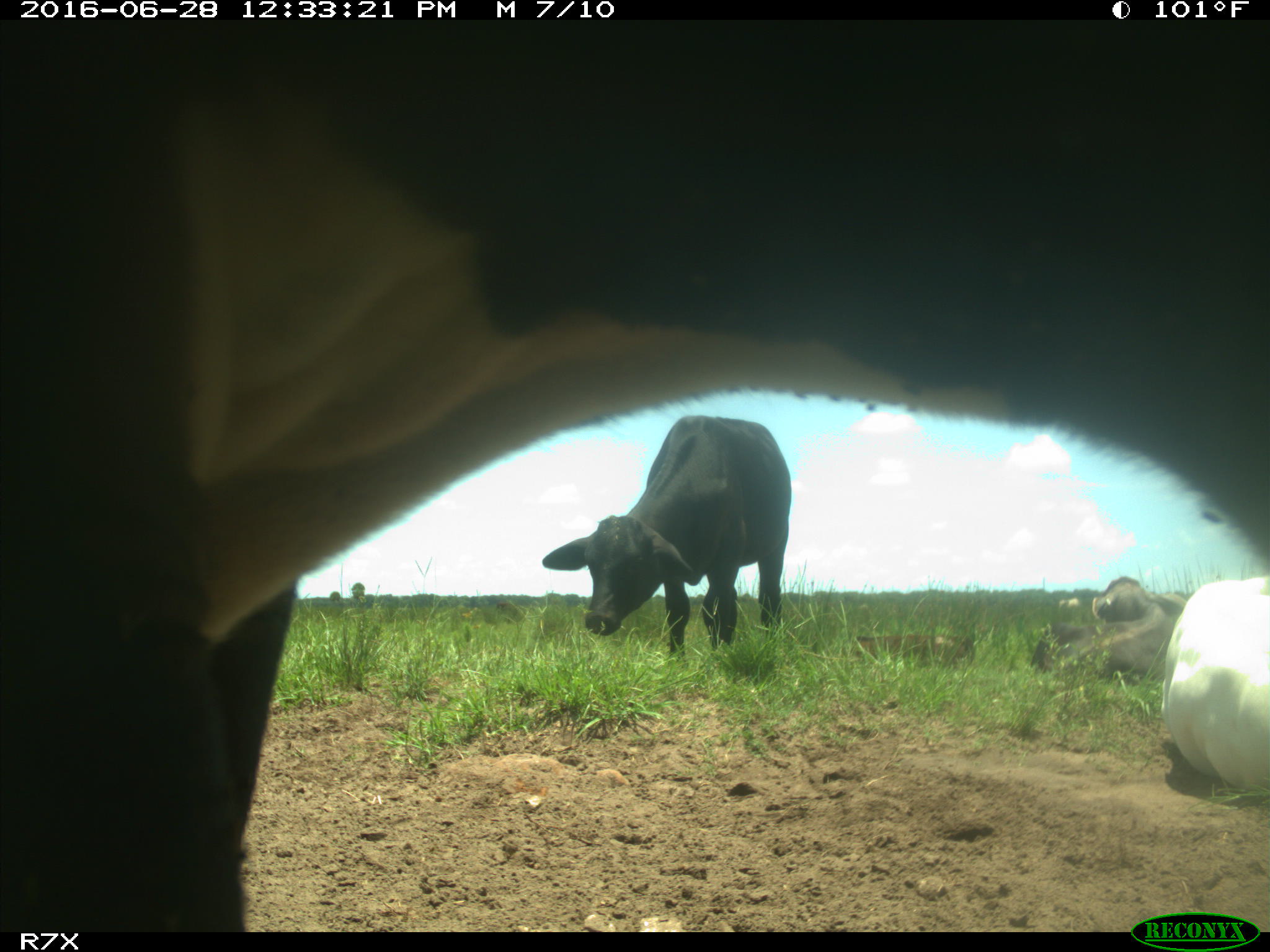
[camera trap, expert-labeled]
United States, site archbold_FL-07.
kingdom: Animalia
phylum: Chordata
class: Mammalia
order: Artiodactyla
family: Bovidae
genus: Bos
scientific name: Bos taurus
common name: domestic cow